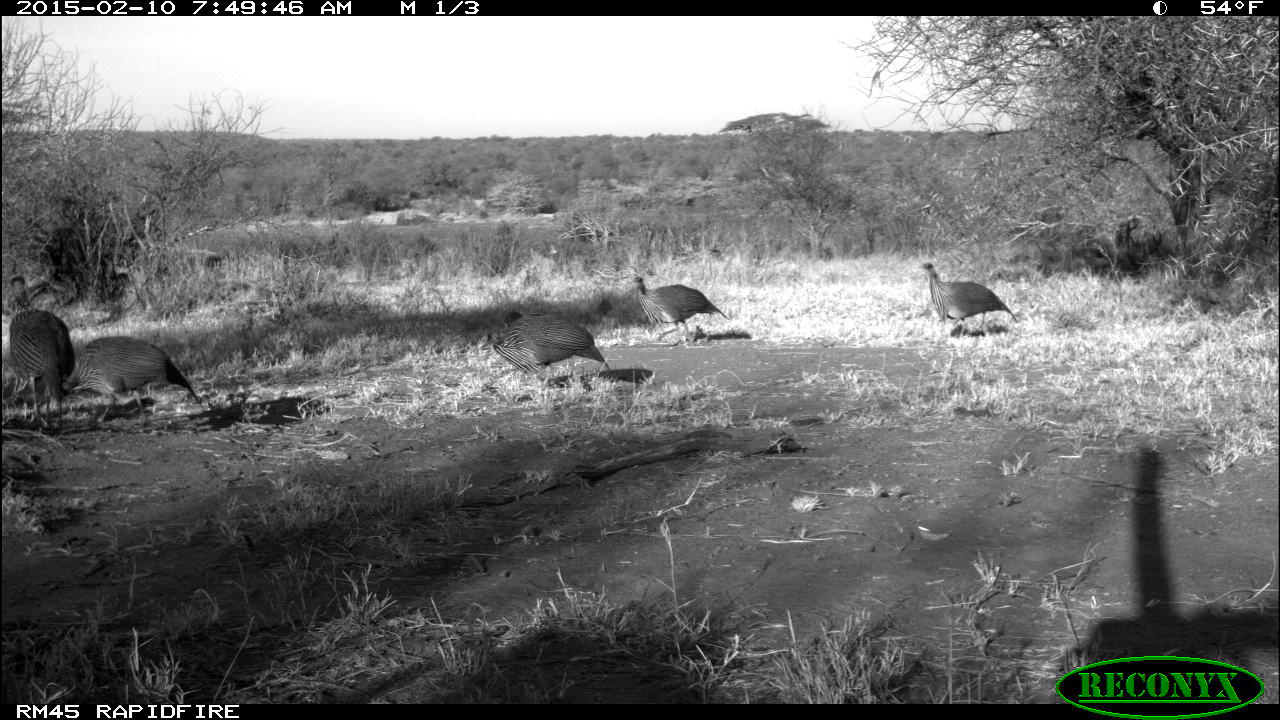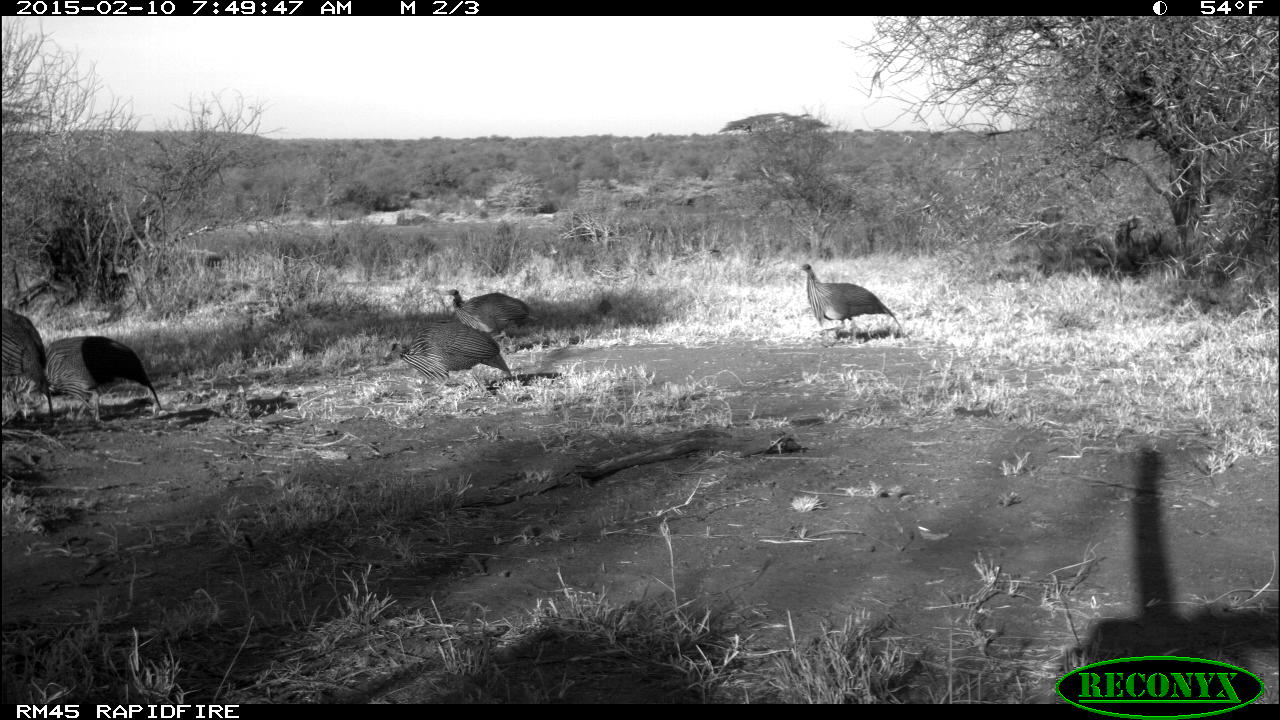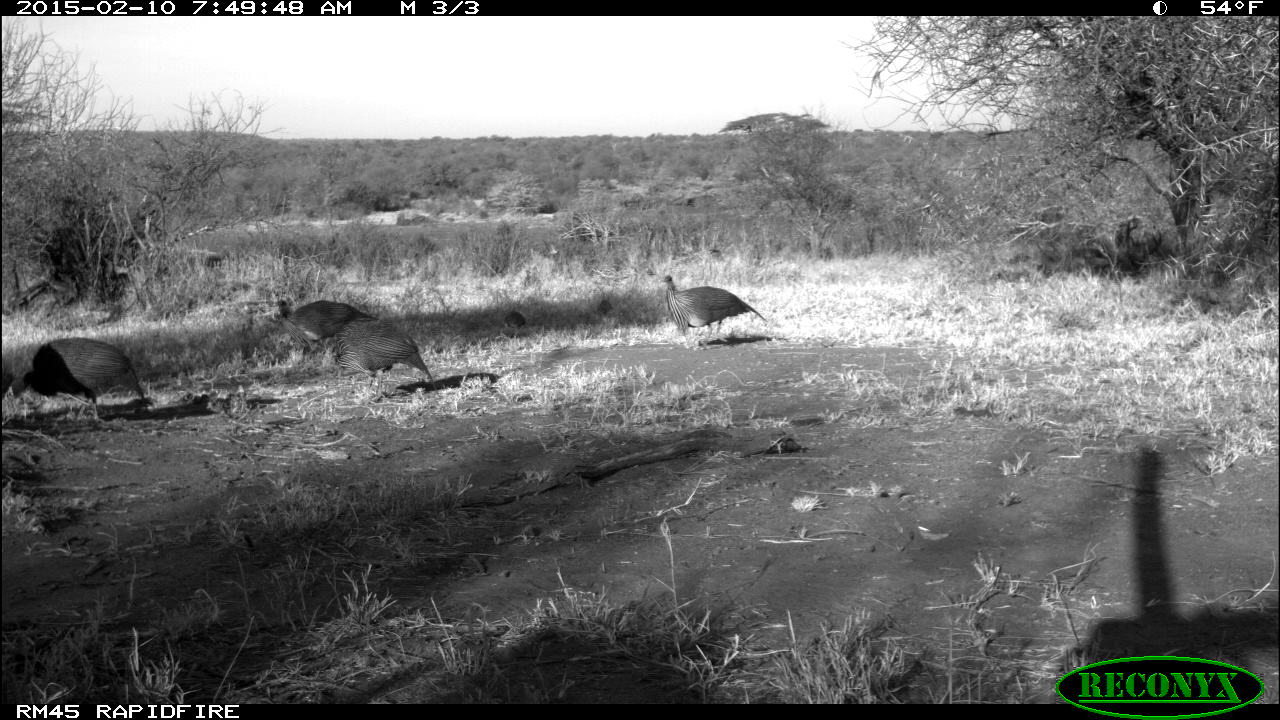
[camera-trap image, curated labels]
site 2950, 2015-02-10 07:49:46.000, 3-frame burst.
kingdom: Animalia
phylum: Chordata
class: Aves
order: Galliformes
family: Numididae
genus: Acryllium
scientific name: Acryllium vulturinum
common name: vulturine guineafowl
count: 6